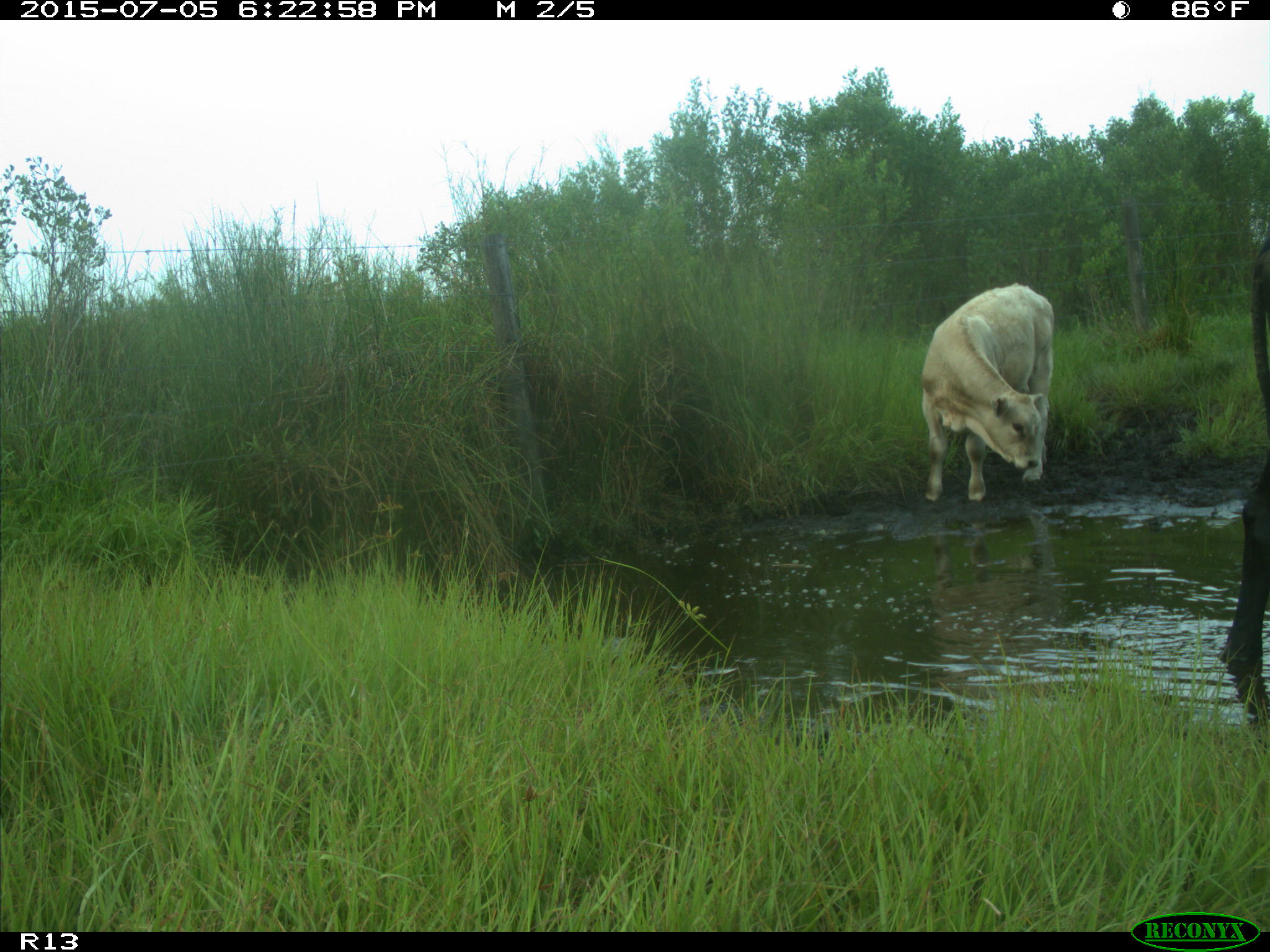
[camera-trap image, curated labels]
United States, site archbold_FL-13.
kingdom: Animalia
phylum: Chordata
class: Mammalia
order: Artiodactyla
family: Bovidae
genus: Bos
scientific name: Bos taurus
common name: domestic cow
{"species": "Bos taurus (domestic cow)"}